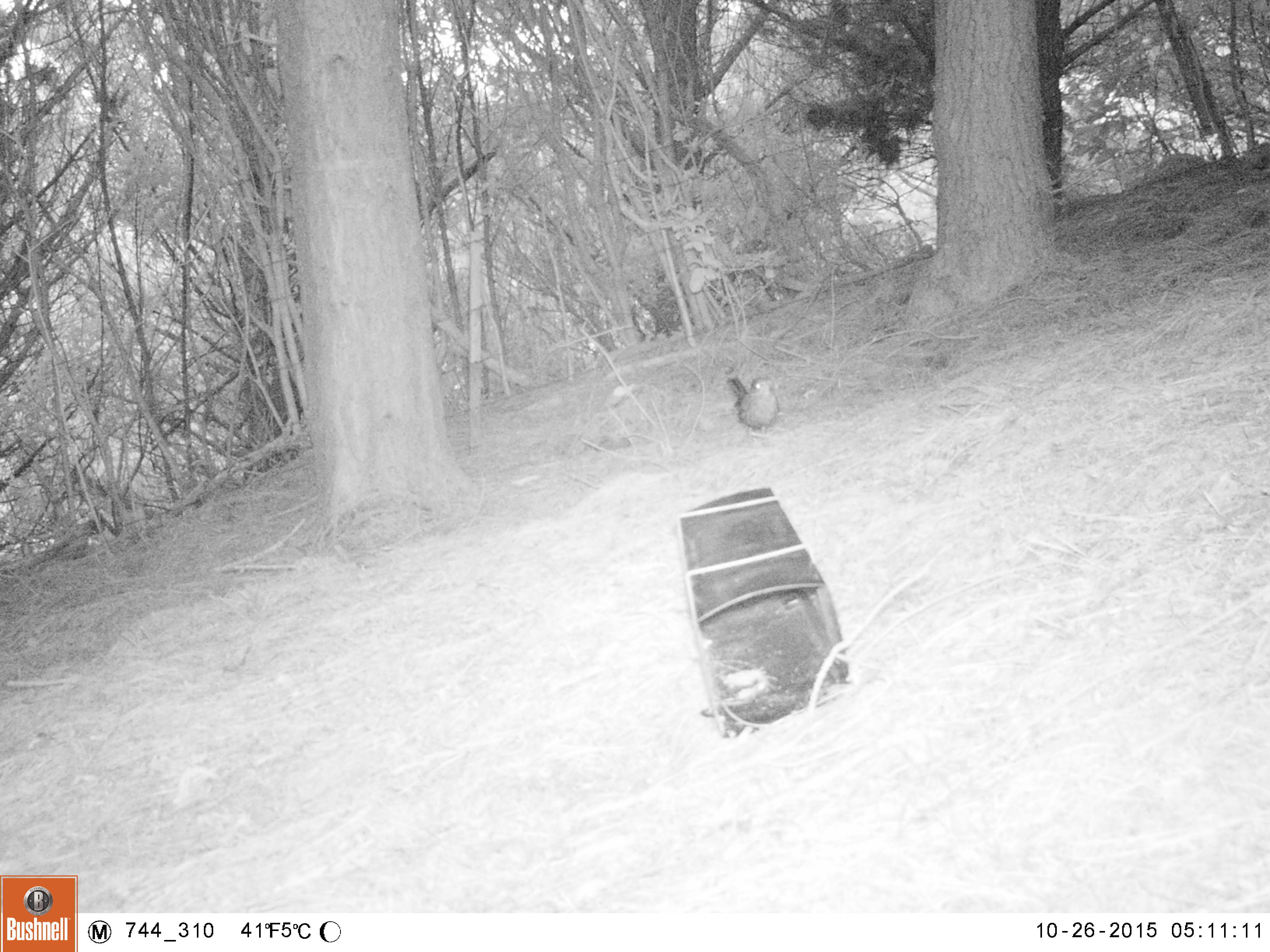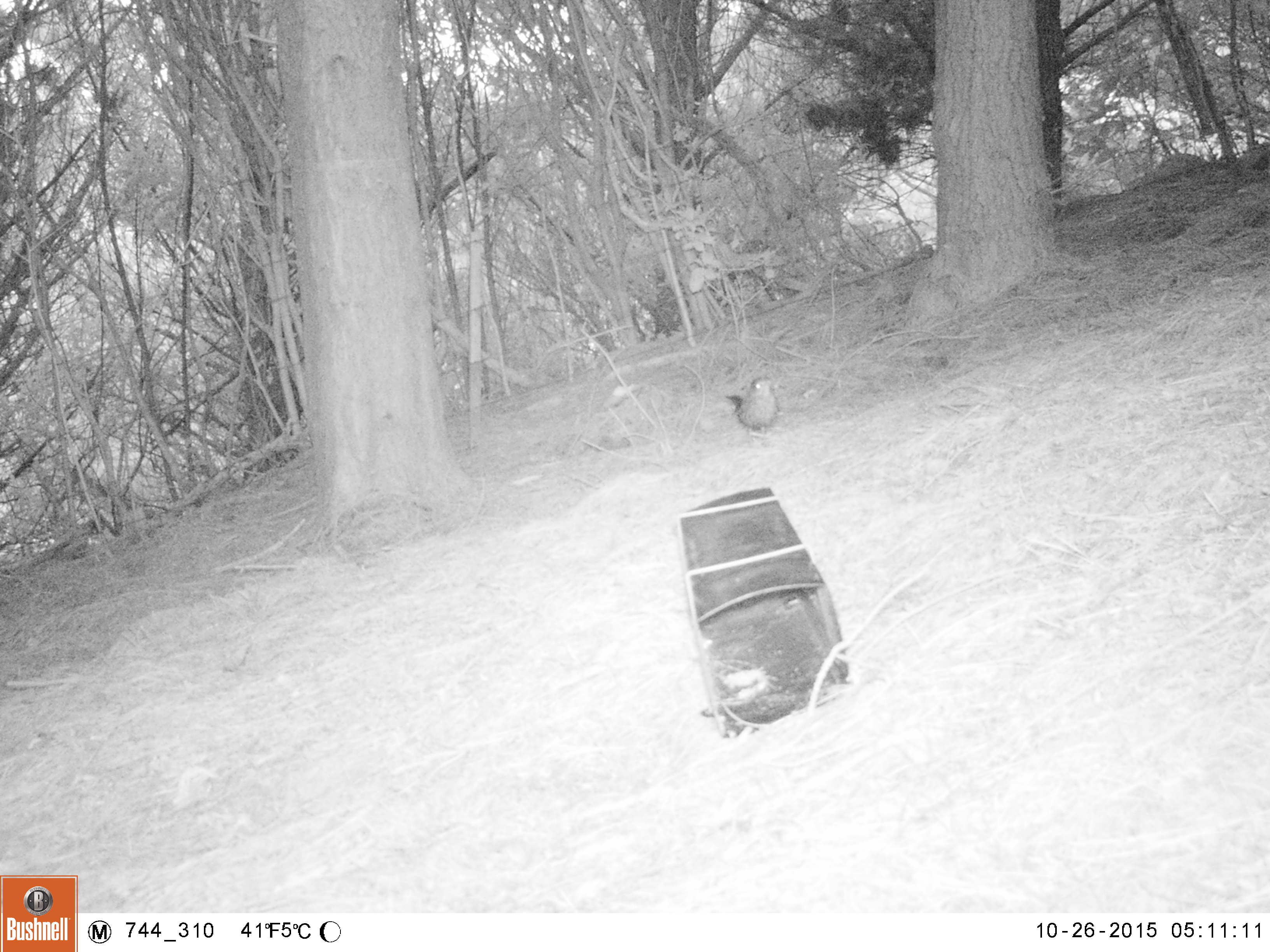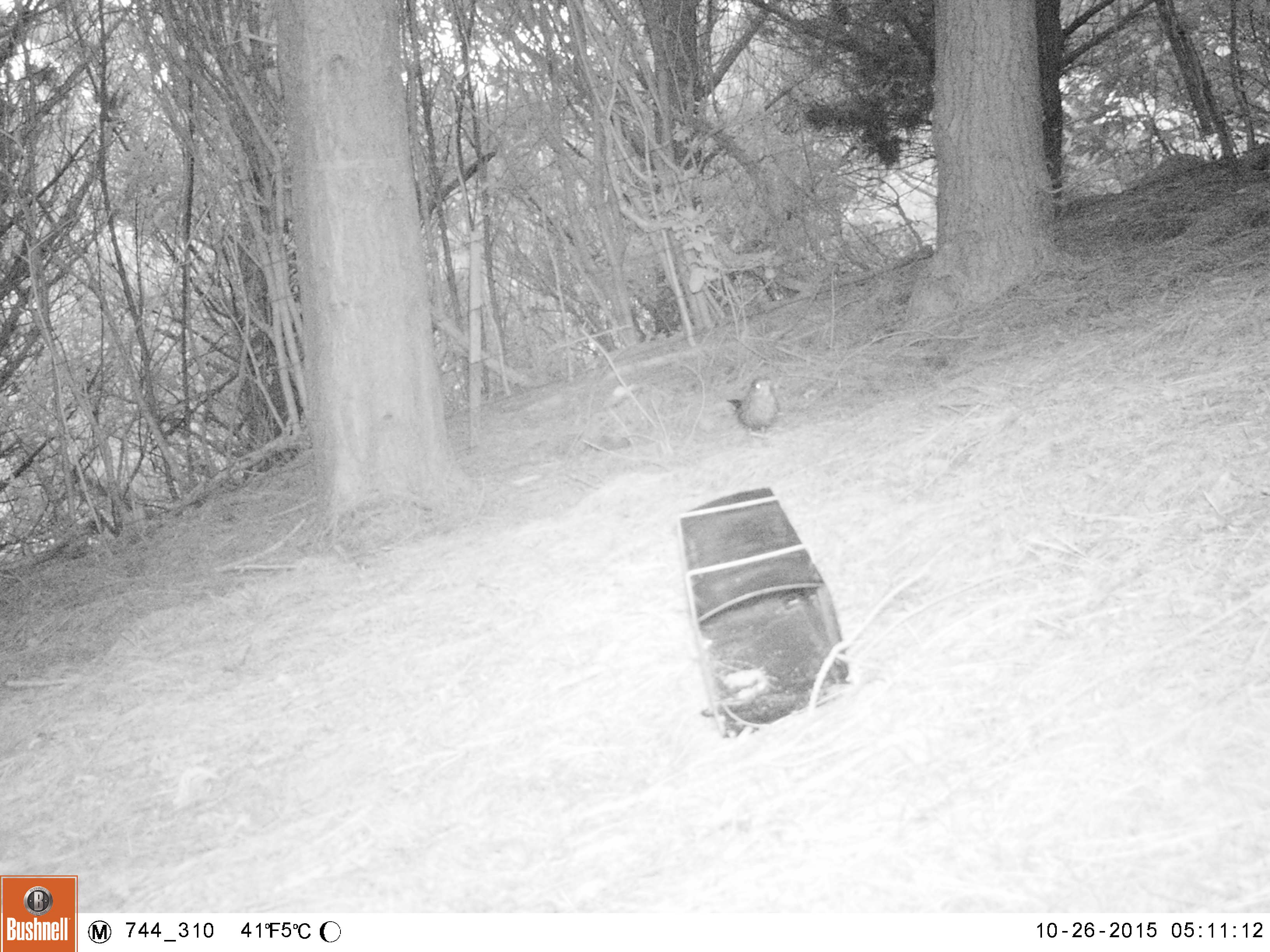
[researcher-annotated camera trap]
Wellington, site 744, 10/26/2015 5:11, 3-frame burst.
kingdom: Animalia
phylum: Chordata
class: Aves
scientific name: Aves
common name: bird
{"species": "bird (Aves)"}